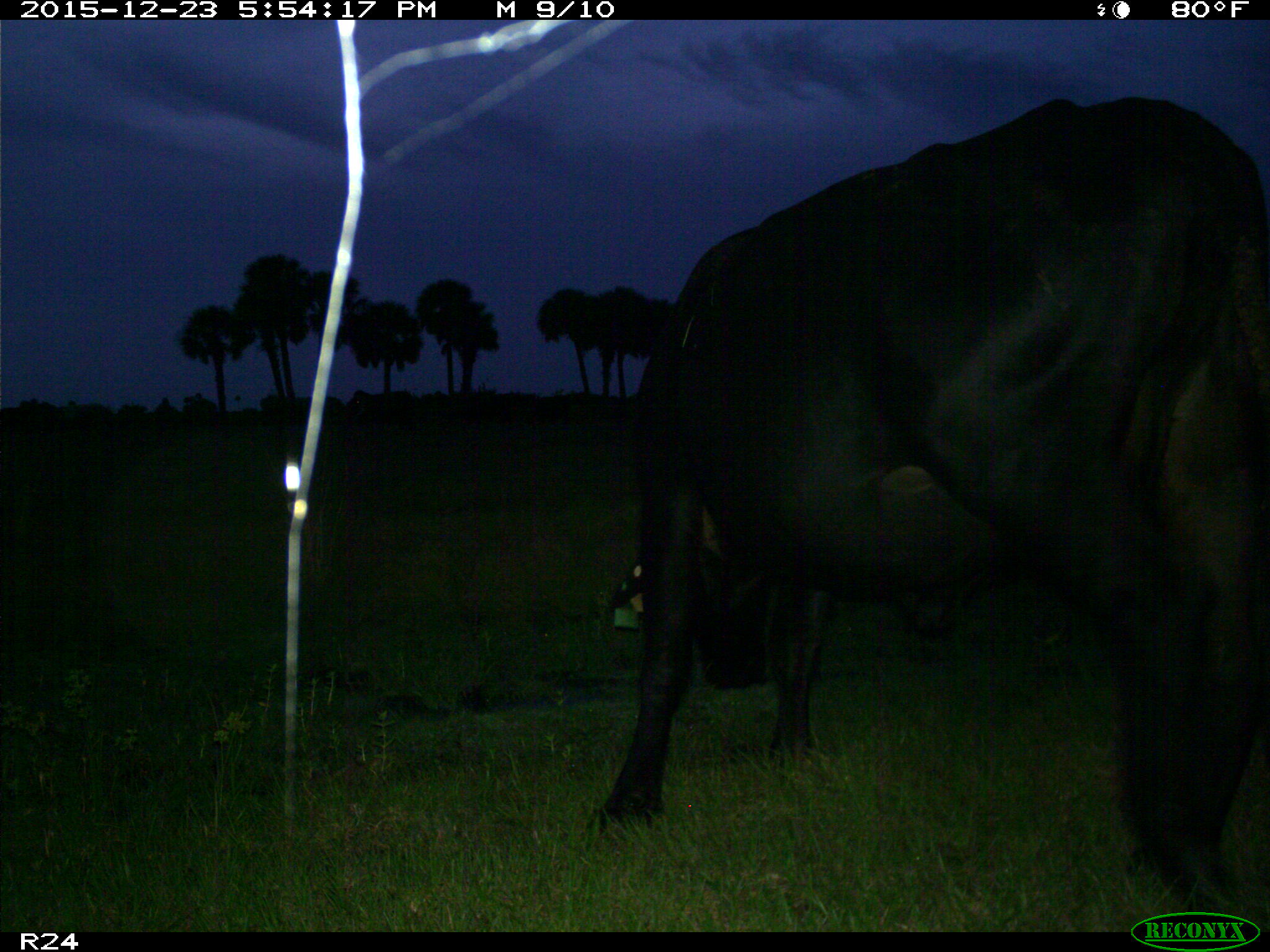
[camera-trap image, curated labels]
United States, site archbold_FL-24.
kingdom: Animalia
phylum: Chordata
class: Mammalia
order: Artiodactyla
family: Bovidae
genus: Bos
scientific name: Bos taurus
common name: domestic cow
Bos taurus (domestic cow).